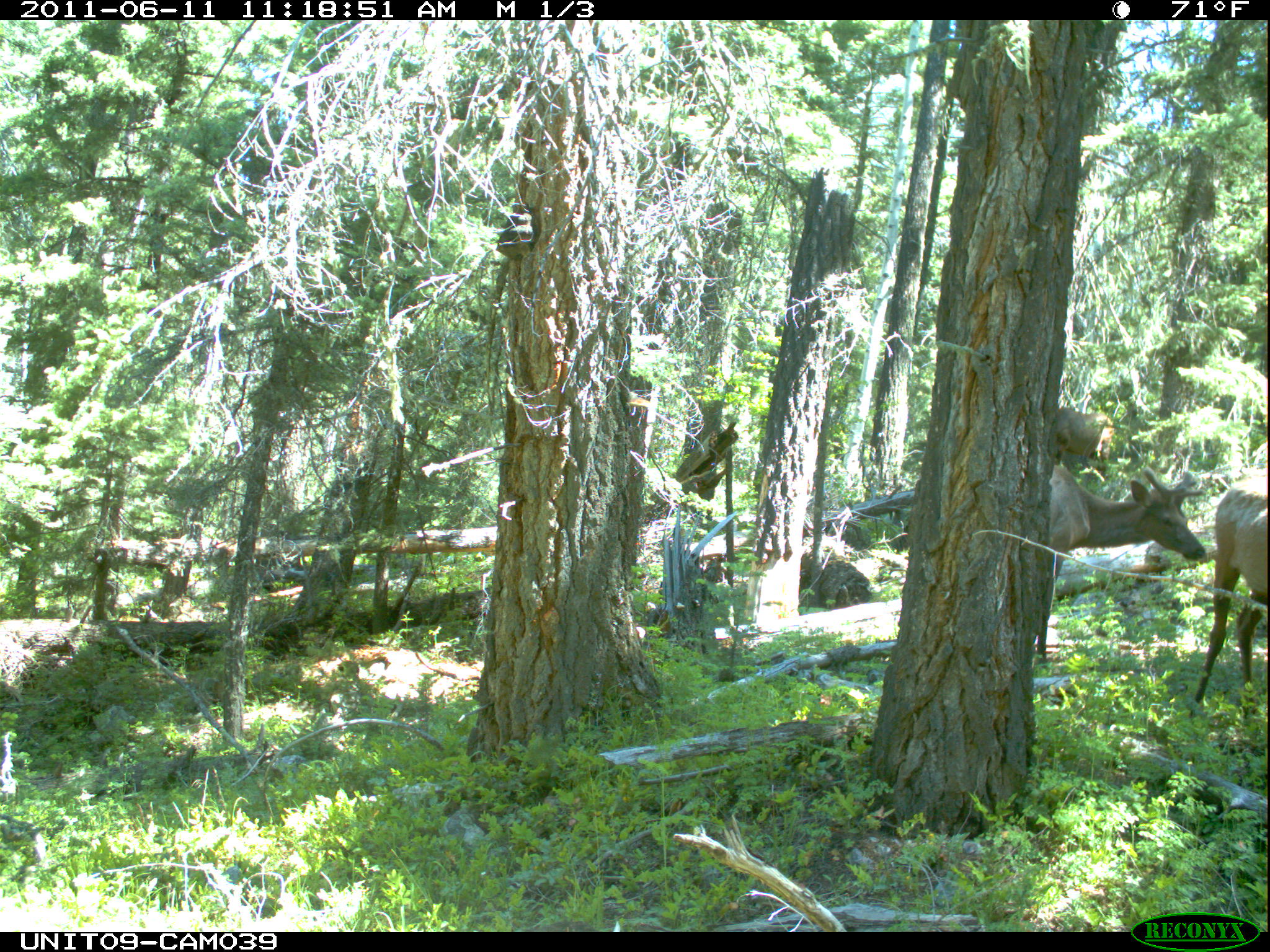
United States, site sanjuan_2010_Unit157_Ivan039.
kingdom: Animalia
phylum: Chordata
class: Mammalia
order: Artiodactyla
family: Cervidae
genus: Cervus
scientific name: Cervus elaphus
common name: red deer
Cervus elaphus (red deer).